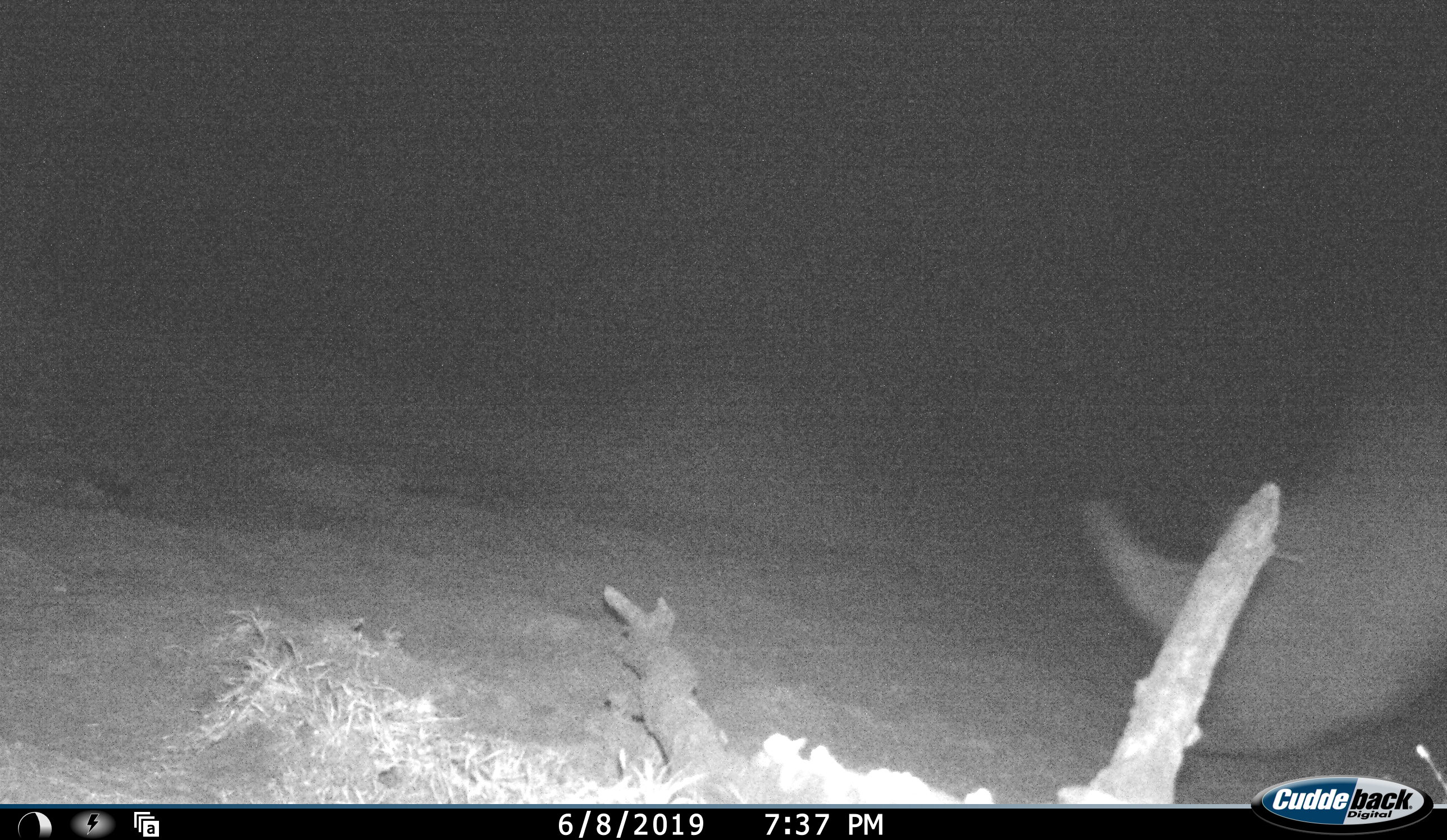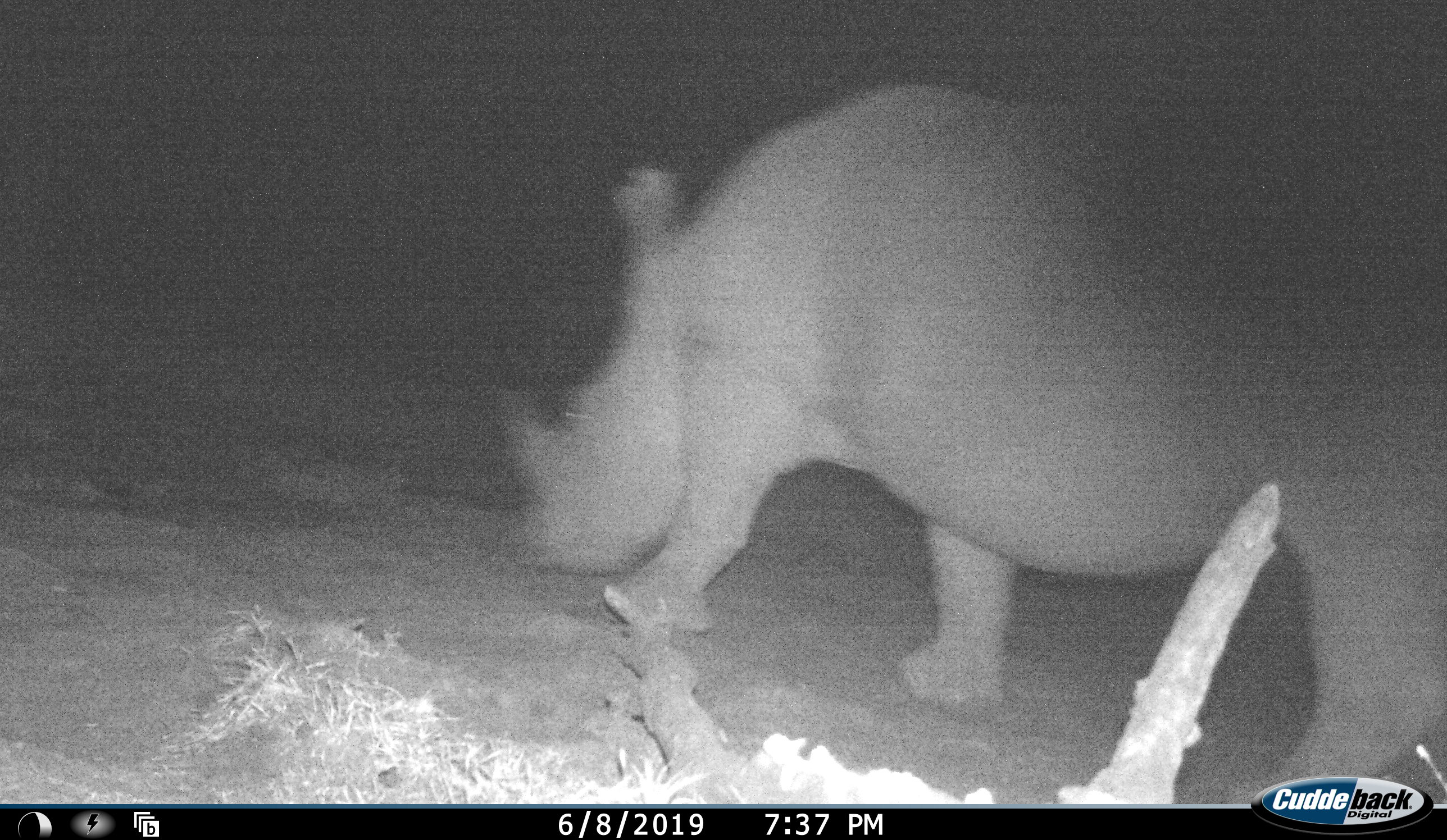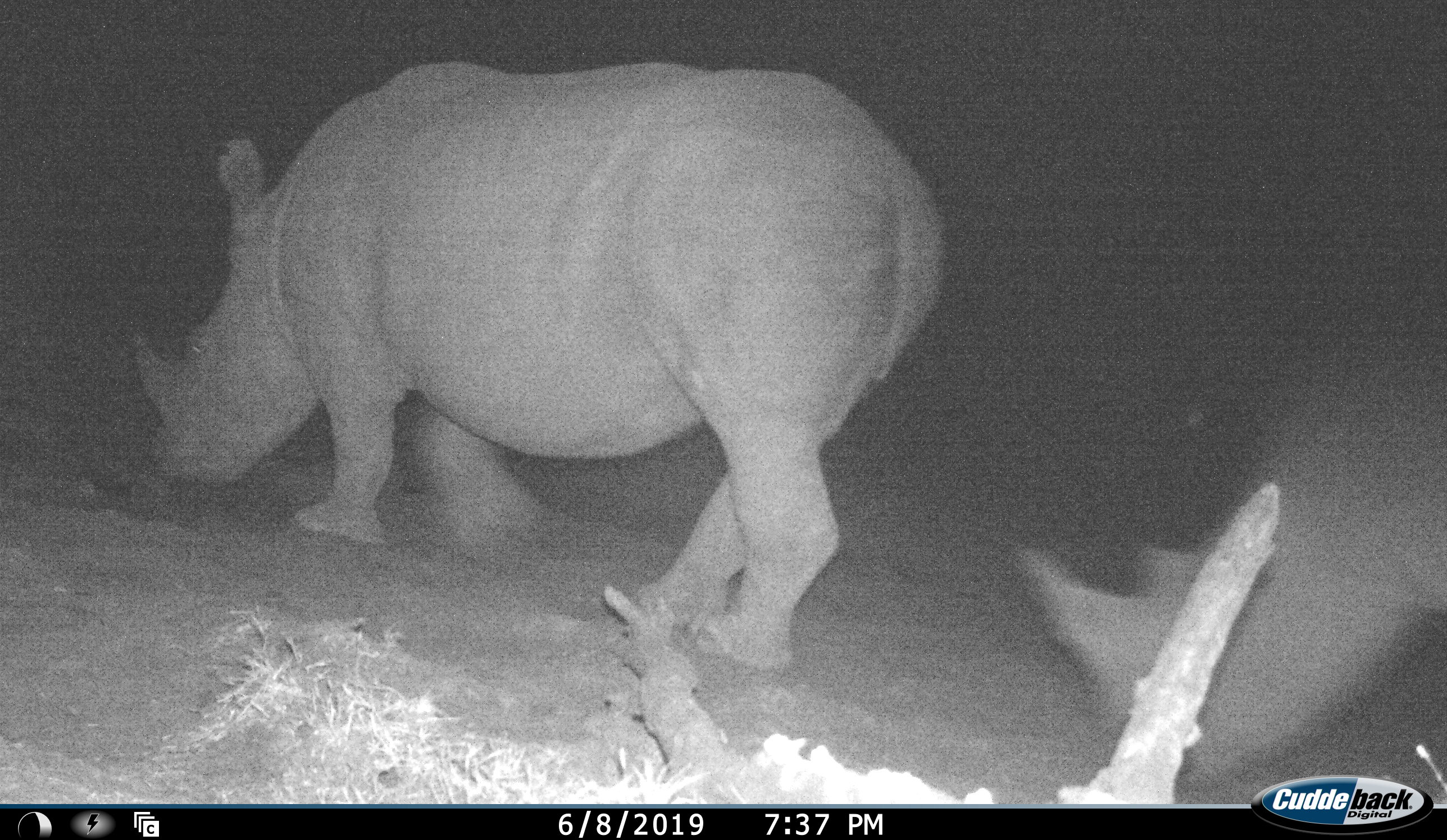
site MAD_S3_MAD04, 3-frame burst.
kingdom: Animalia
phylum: Chordata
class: Mammalia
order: Perissodactyla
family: Rhinocerotidae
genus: Diceros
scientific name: Diceros bicornis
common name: black rhinoceros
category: rhinocerosblack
Rhinocerosblack (black rhinoceros) (Diceros bicornis), count 2. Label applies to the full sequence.